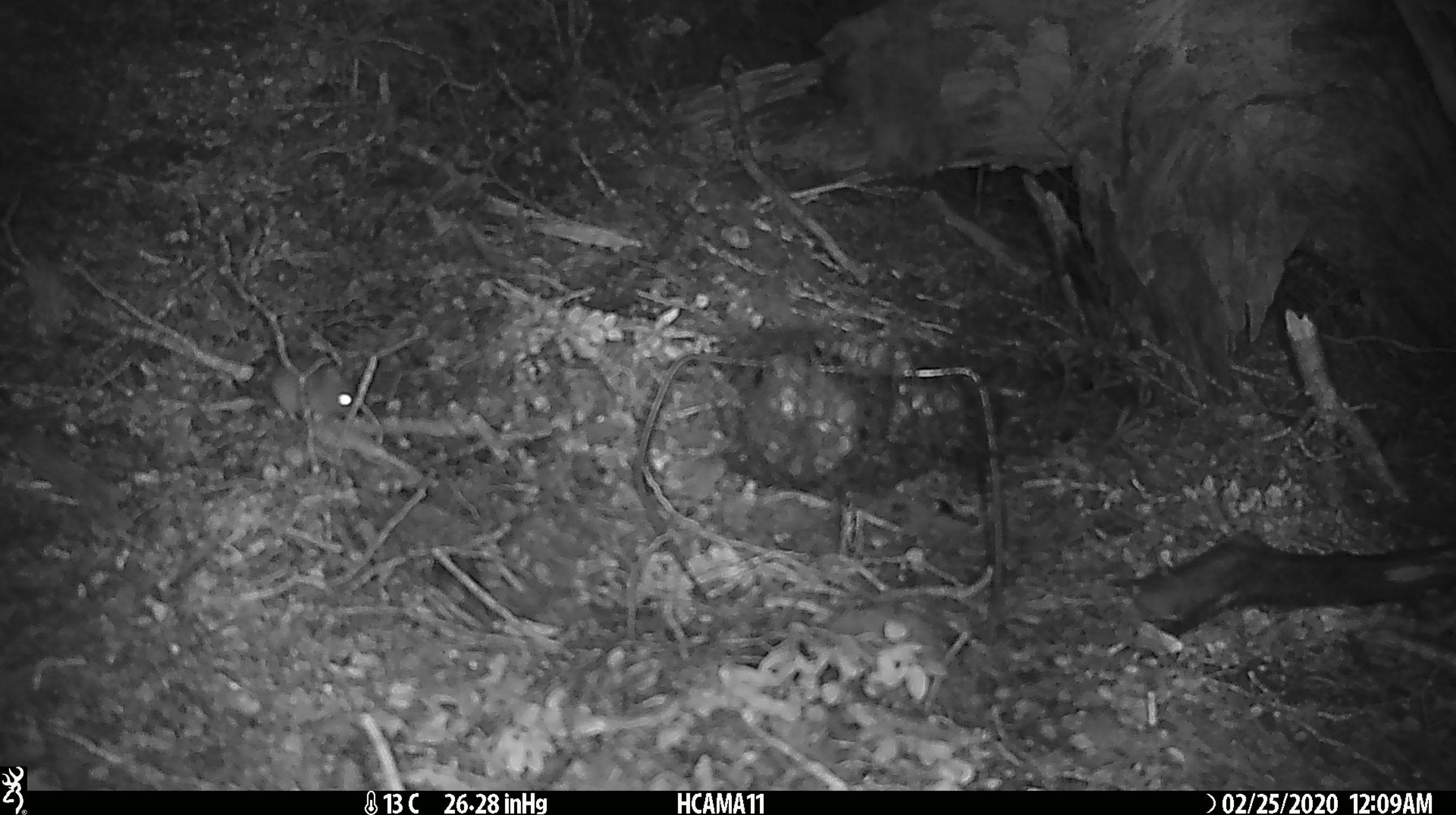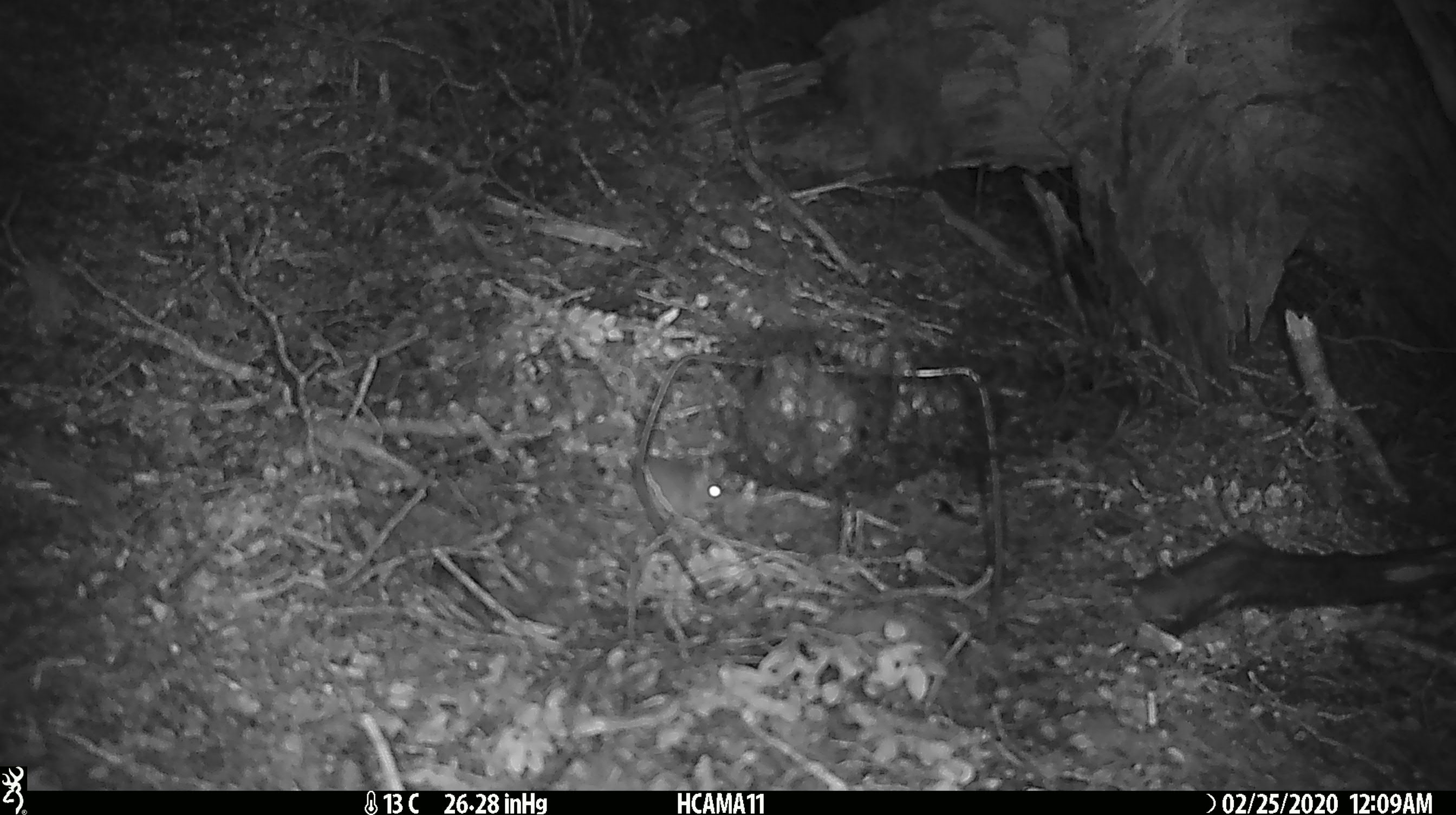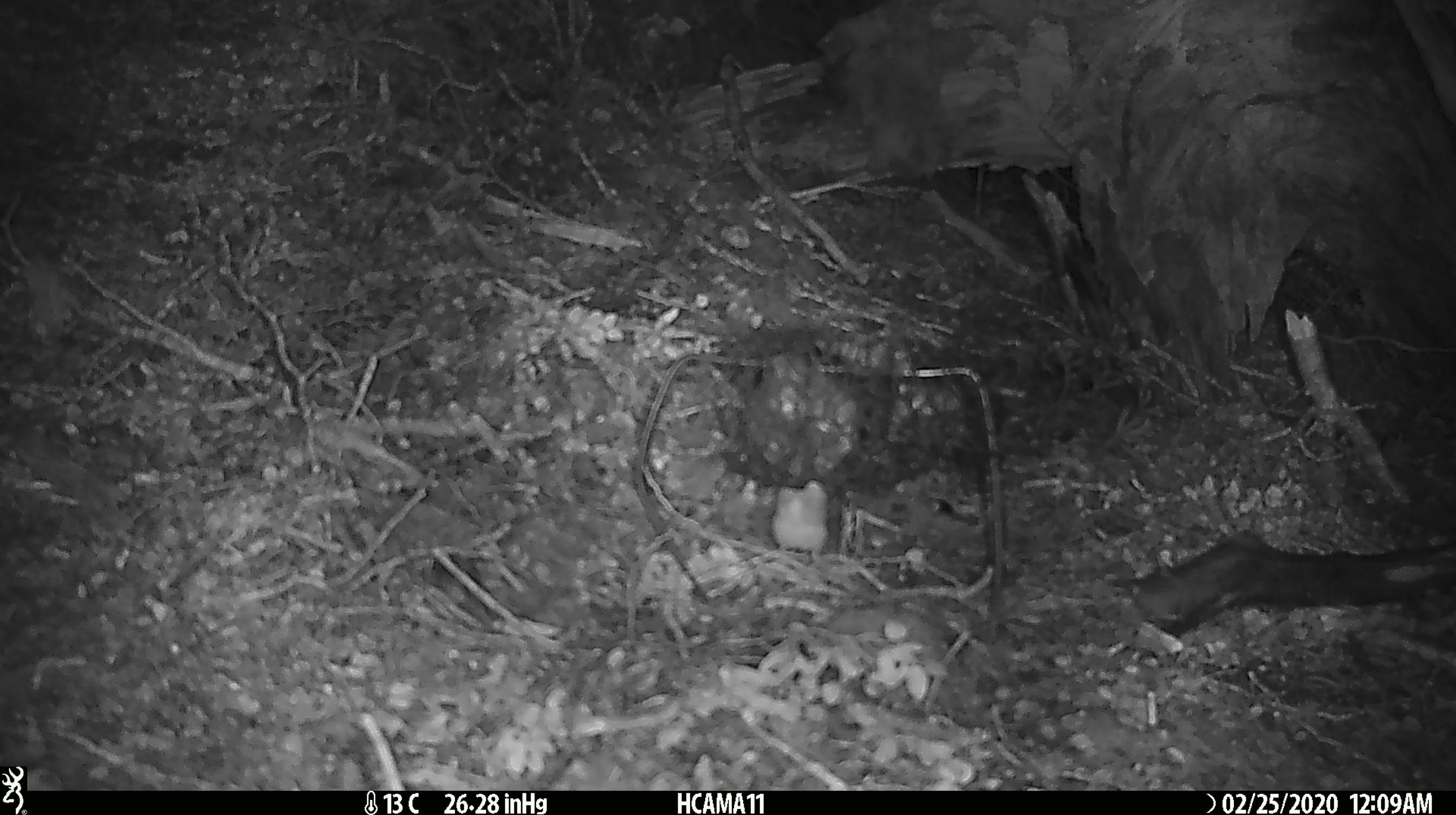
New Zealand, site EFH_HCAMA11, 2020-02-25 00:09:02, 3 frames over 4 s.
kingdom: Animalia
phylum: Chordata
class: Mammalia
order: Rodentia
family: Muridae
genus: Mus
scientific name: Mus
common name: mouse